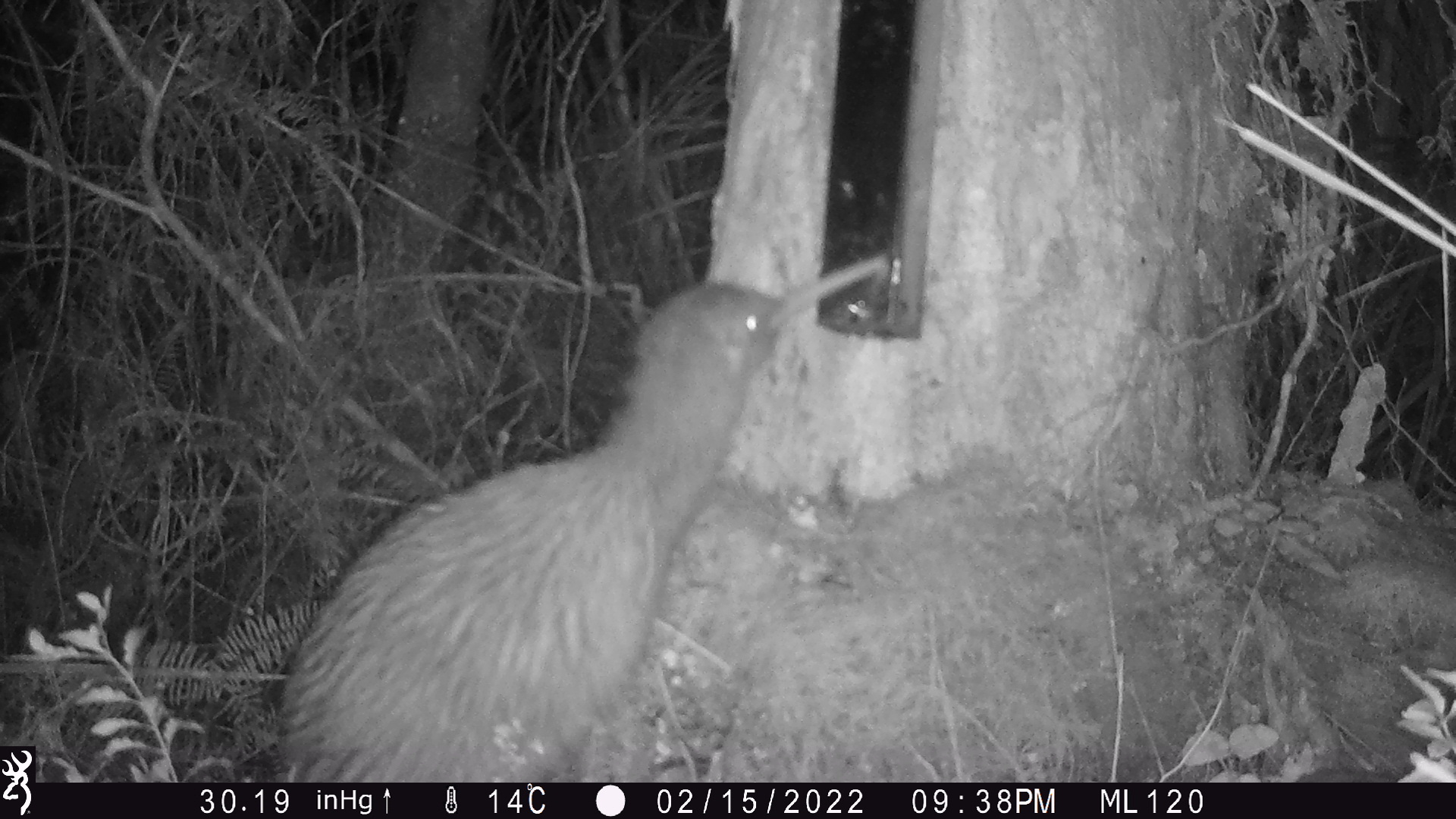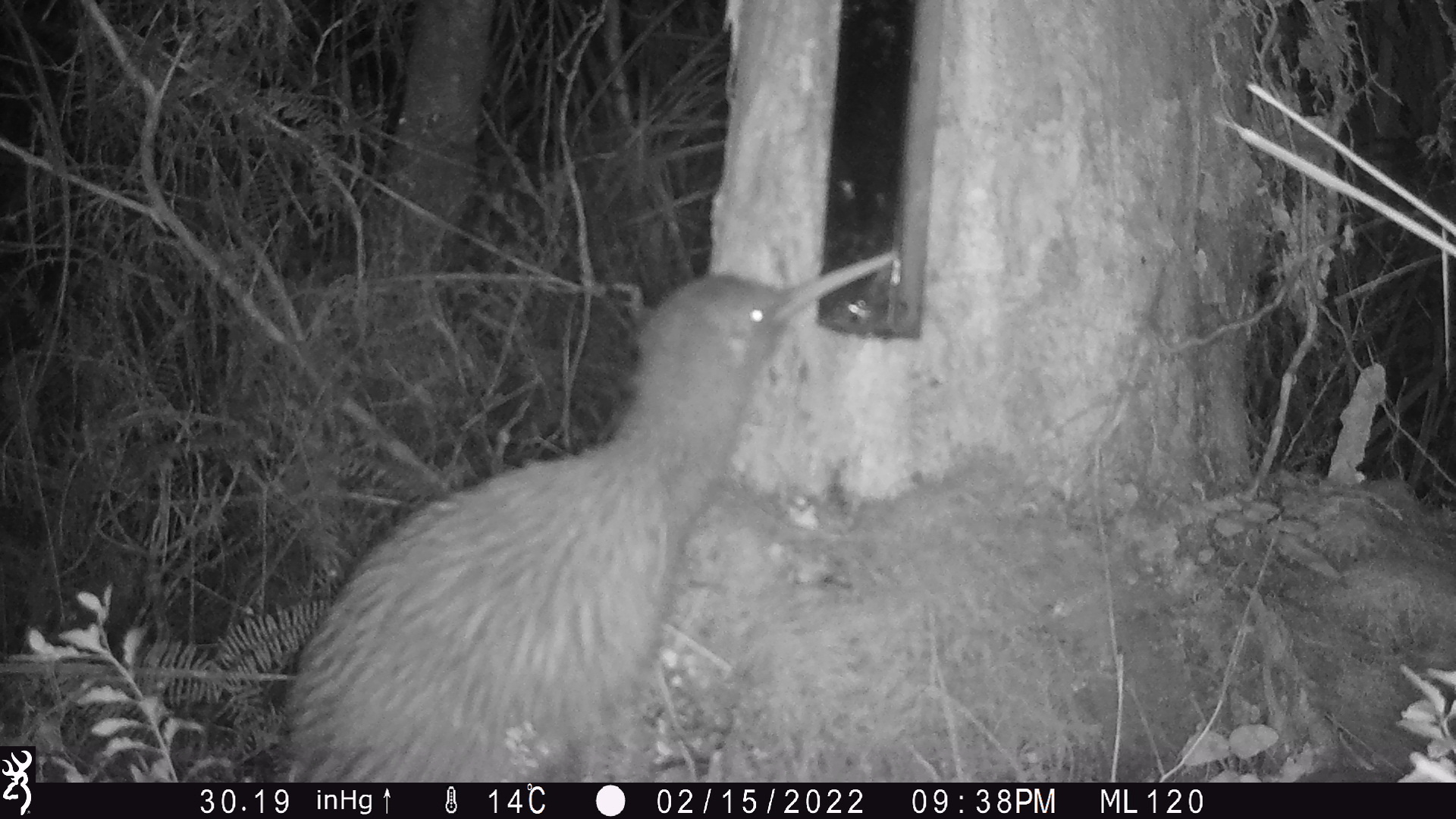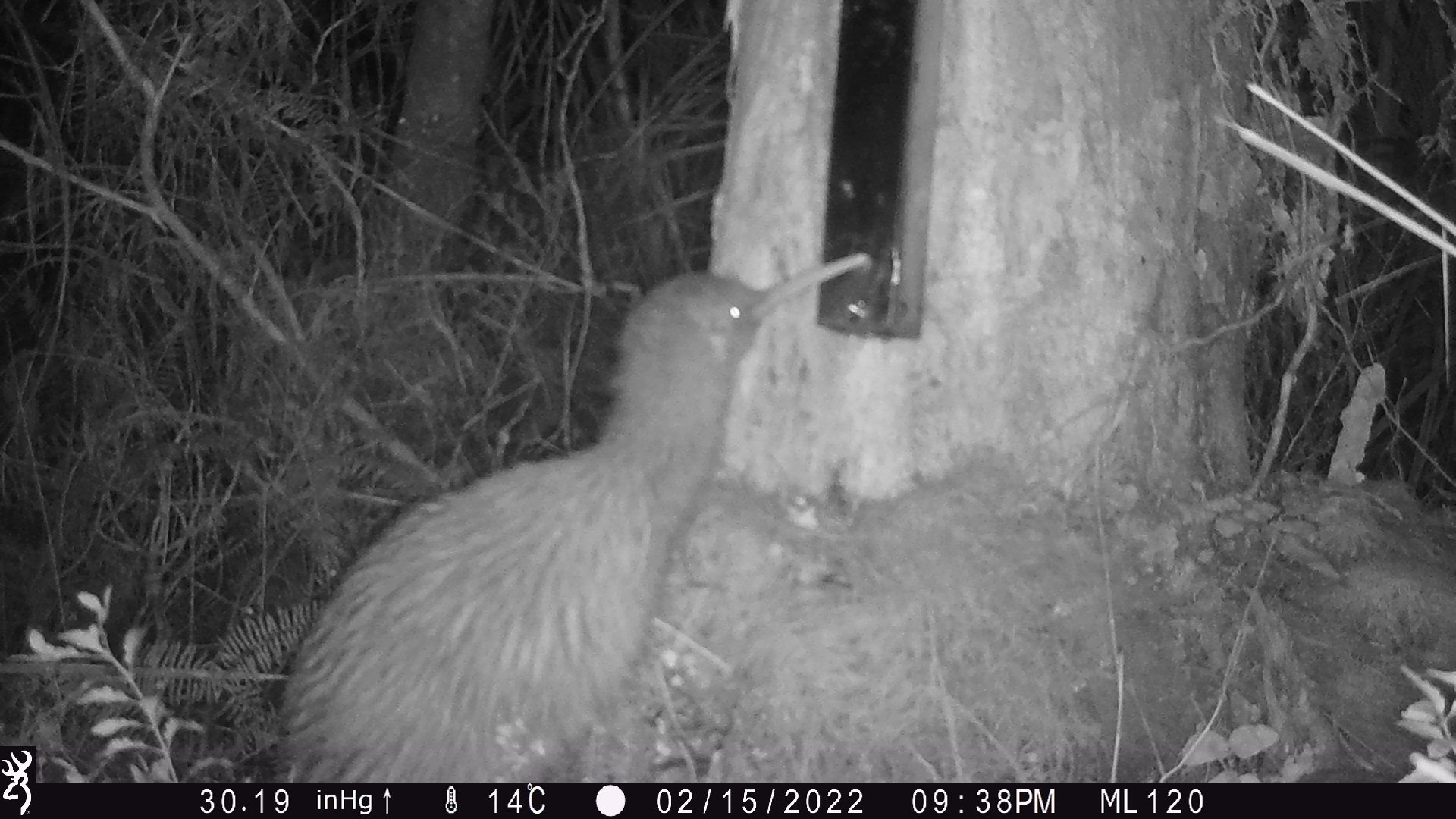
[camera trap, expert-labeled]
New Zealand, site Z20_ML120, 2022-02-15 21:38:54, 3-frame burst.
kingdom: Animalia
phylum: Chordata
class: Aves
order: Apterygiformes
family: Apterygidae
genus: Apteryx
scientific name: Apteryx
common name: kiwi